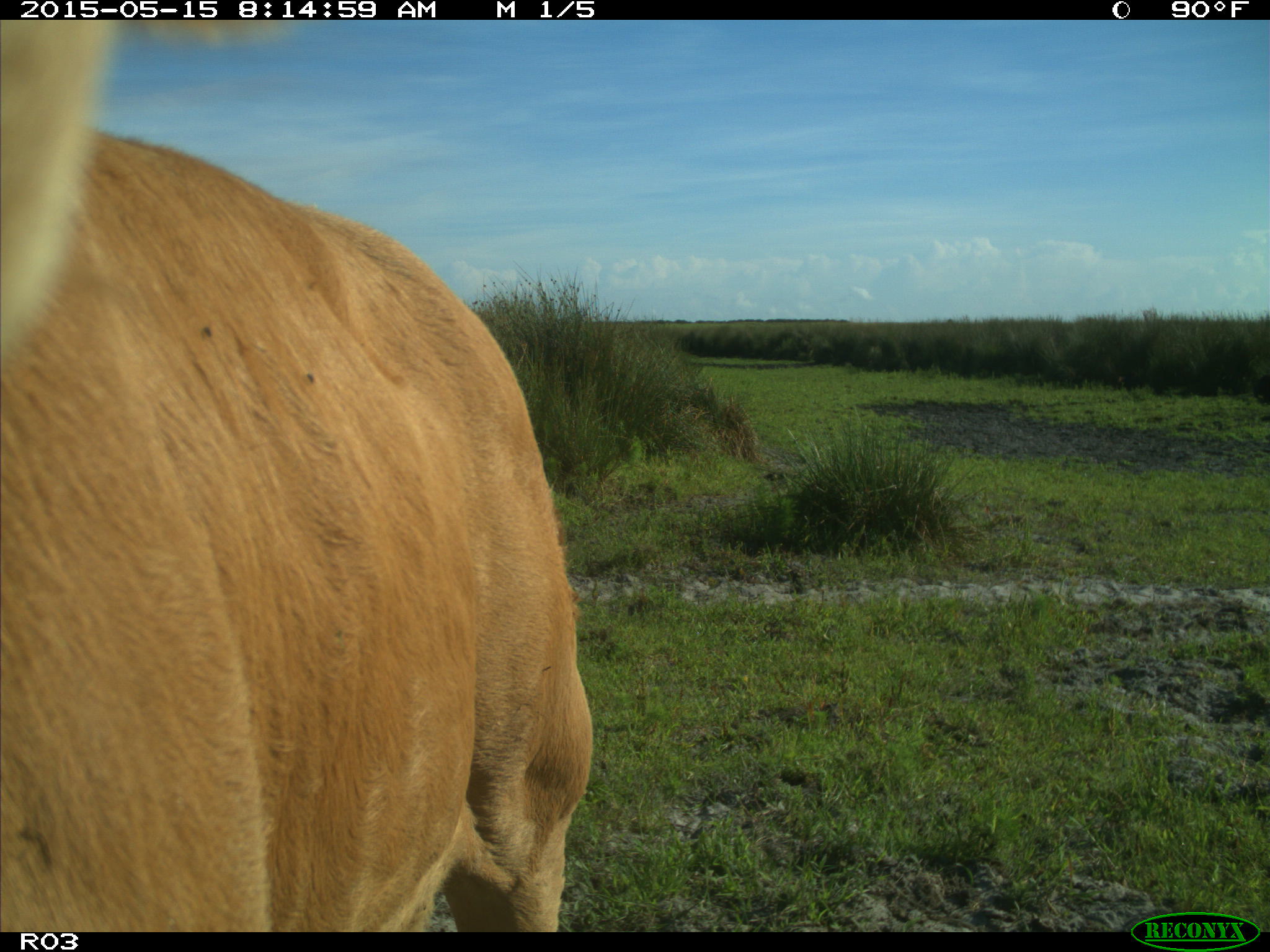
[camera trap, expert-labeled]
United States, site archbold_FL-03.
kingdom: Animalia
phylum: Chordata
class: Mammalia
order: Artiodactyla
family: Bovidae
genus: Bos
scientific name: Bos taurus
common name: domestic cow